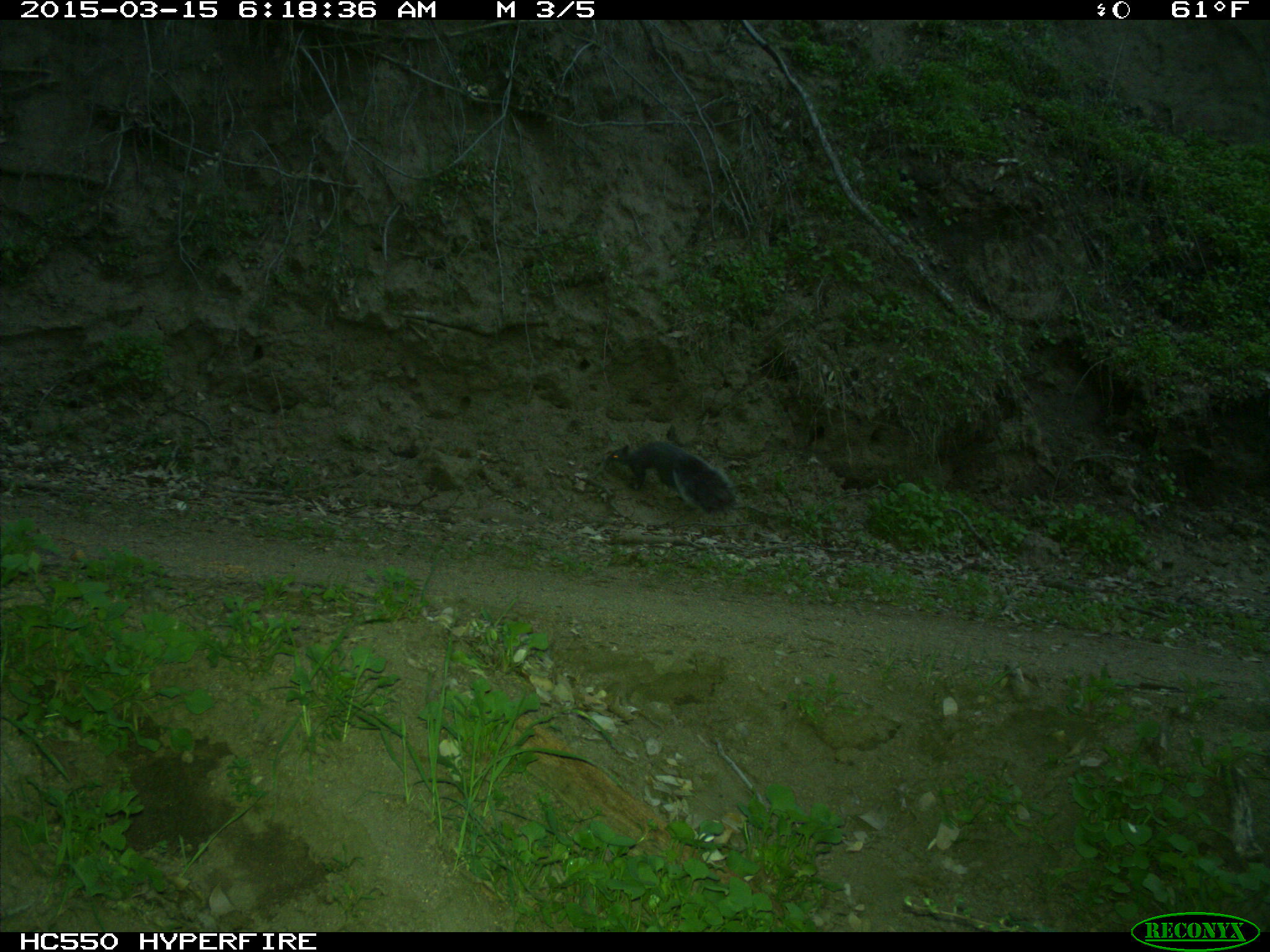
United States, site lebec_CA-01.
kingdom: Animalia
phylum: Chordata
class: Mammalia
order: Rodentia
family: Sciuridae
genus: Sciurus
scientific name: Sciurus carolinensis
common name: eastern gray squirrel